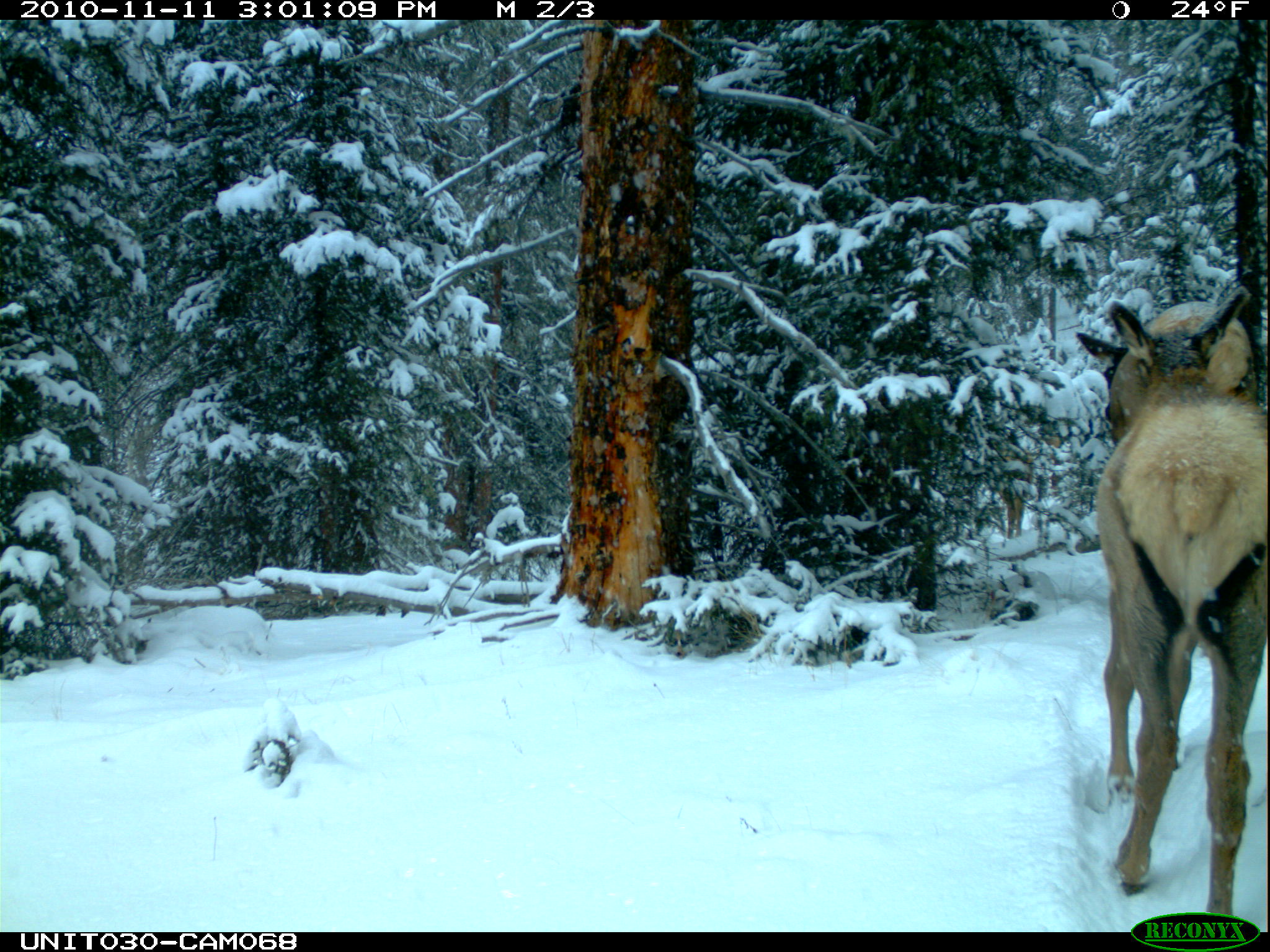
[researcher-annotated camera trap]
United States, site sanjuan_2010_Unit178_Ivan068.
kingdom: Animalia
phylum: Chordata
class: Mammalia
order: Artiodactyla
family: Cervidae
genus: Cervus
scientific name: Cervus elaphus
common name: red deer